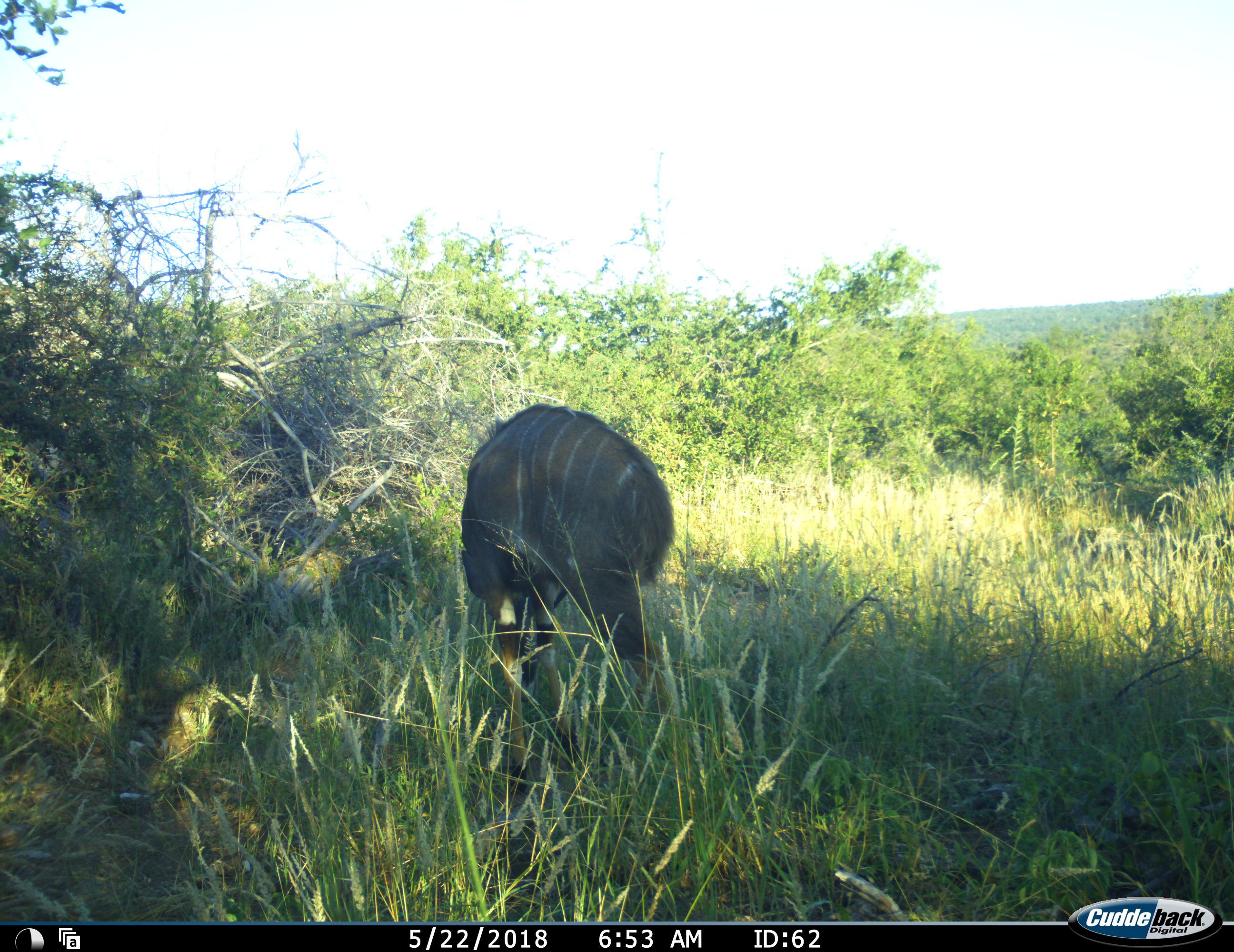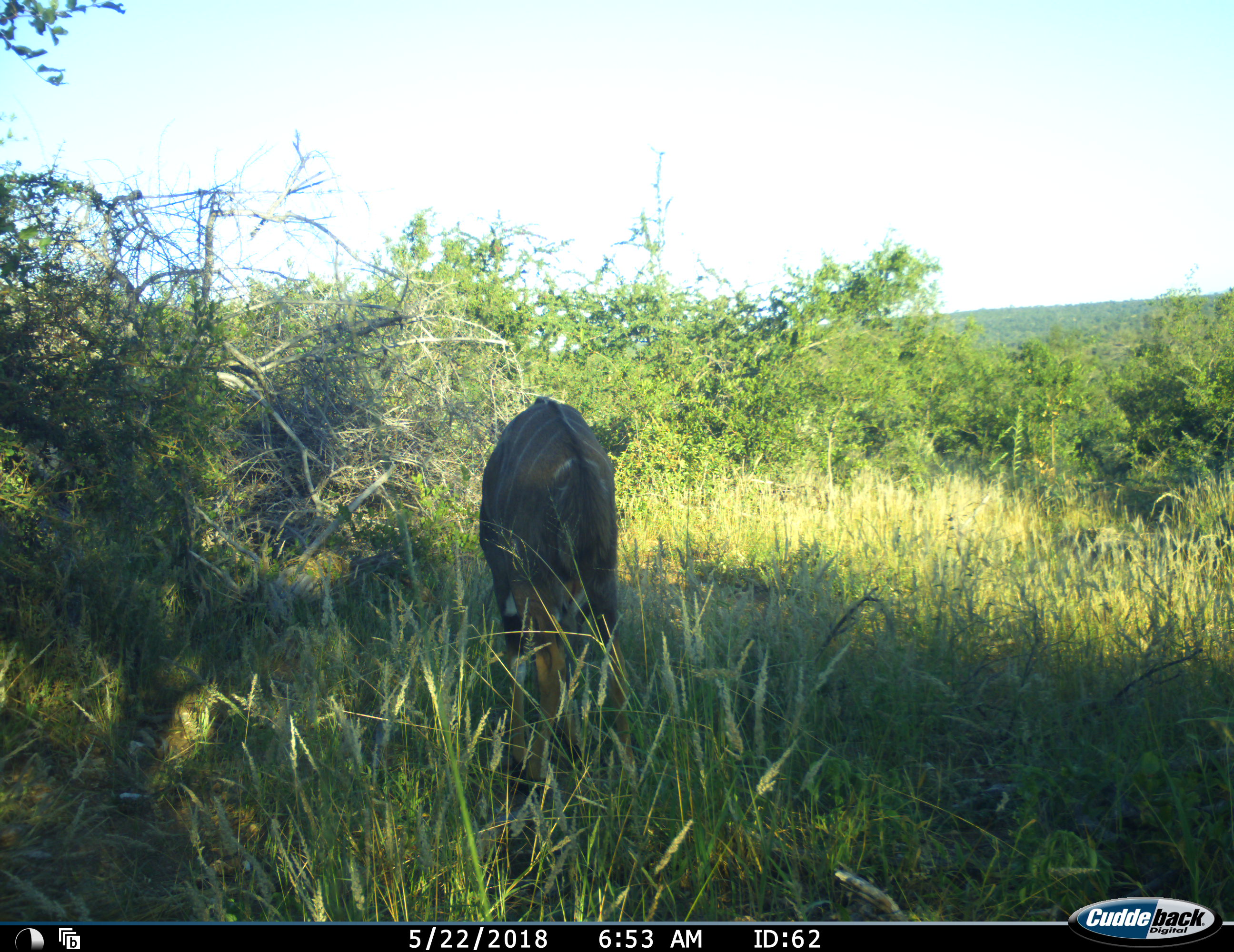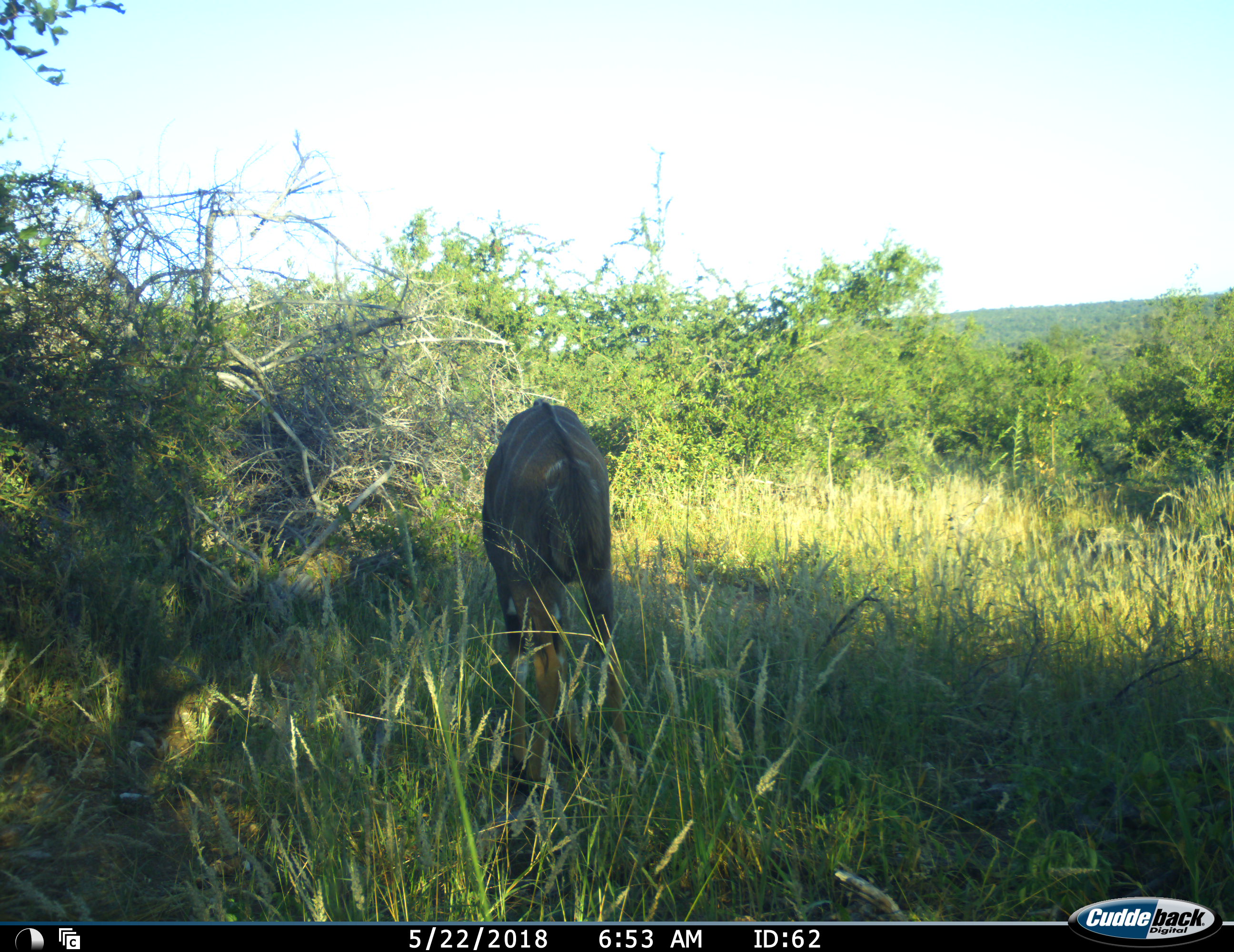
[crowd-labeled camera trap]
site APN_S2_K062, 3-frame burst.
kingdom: Animalia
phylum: Chordata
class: Mammalia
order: Artiodactyla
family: Bovidae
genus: Tragelaphus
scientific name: Tragelaphus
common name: kudu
Kudu (Tragelaphus), count 1. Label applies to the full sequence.